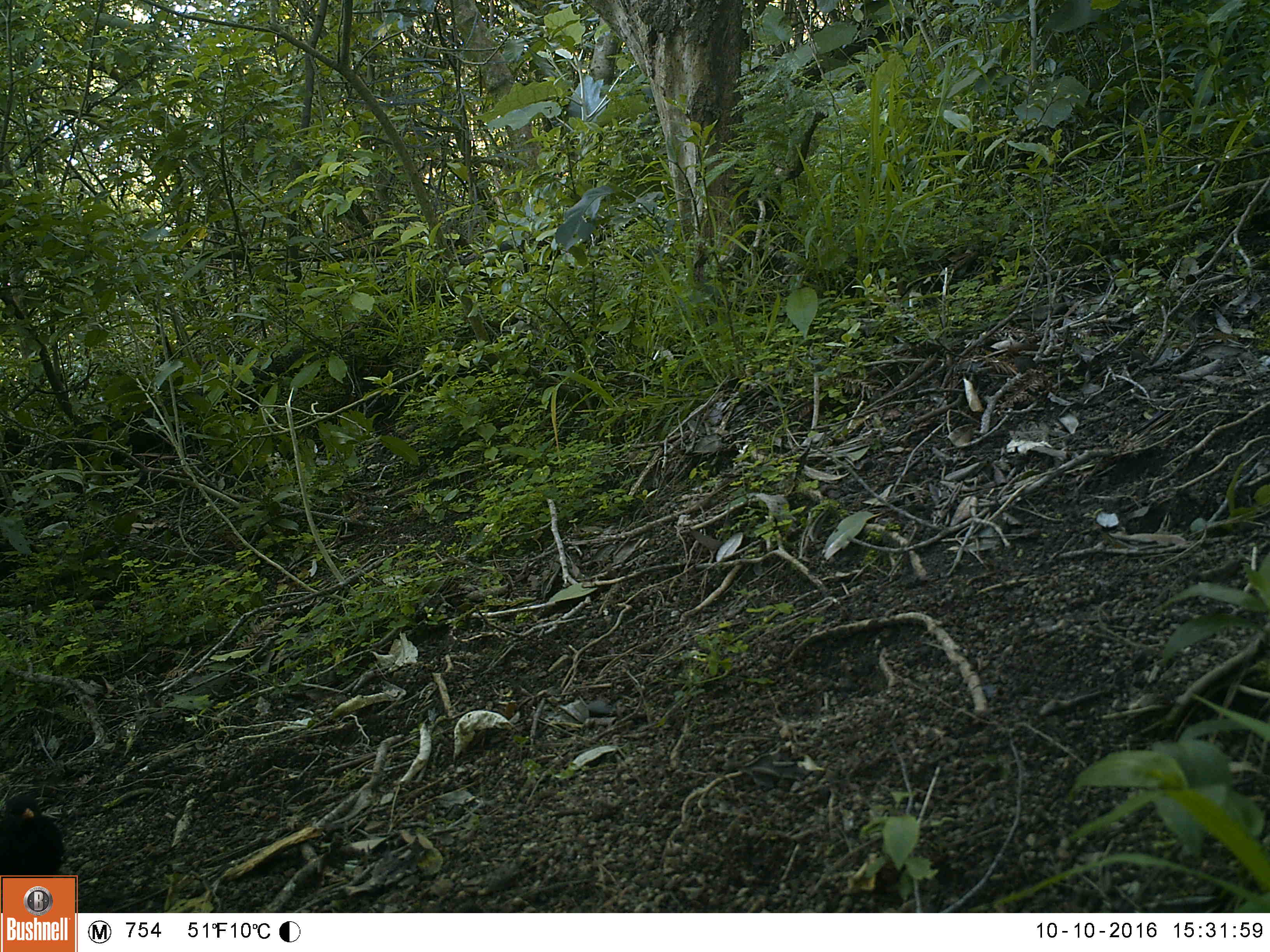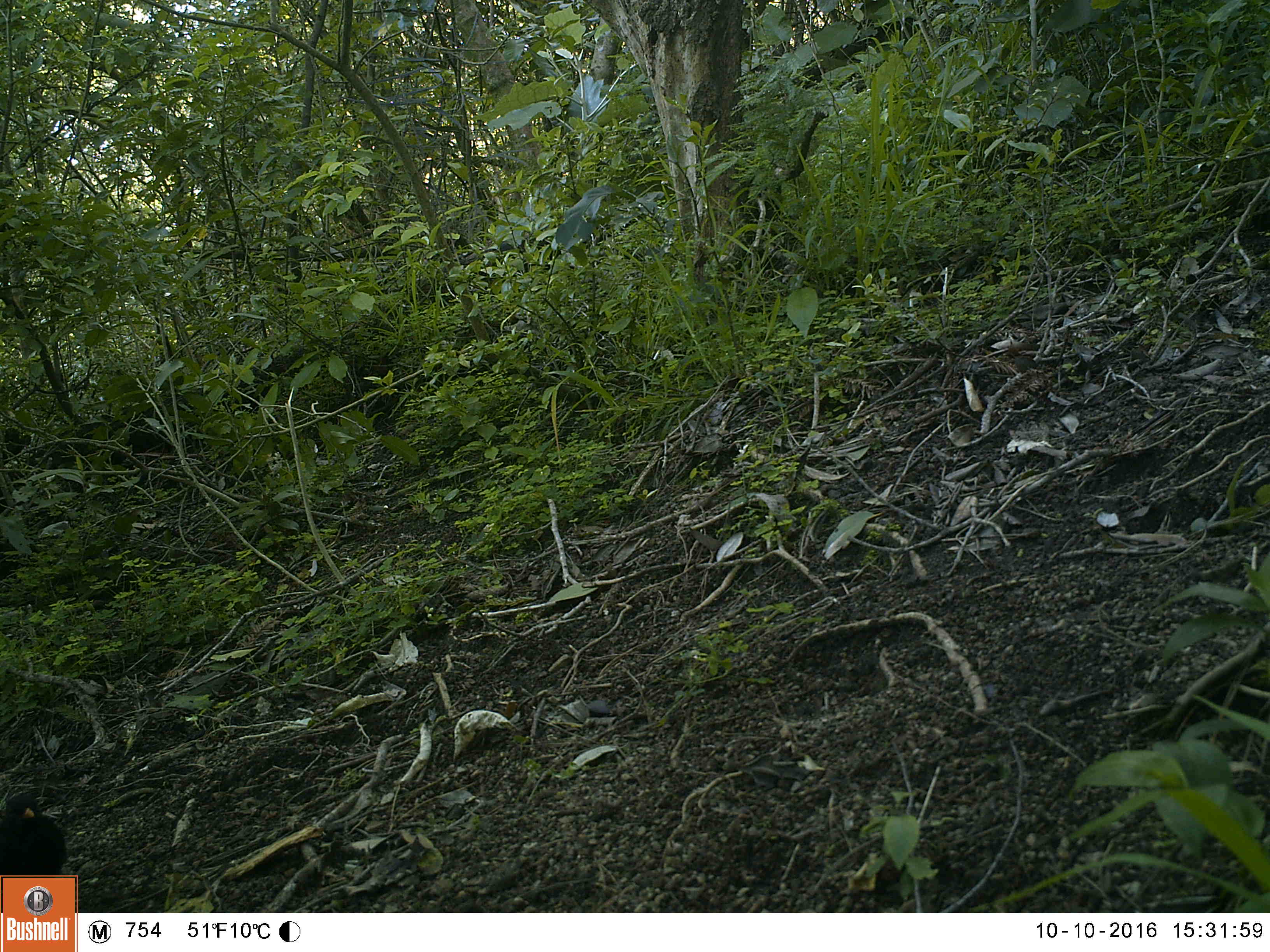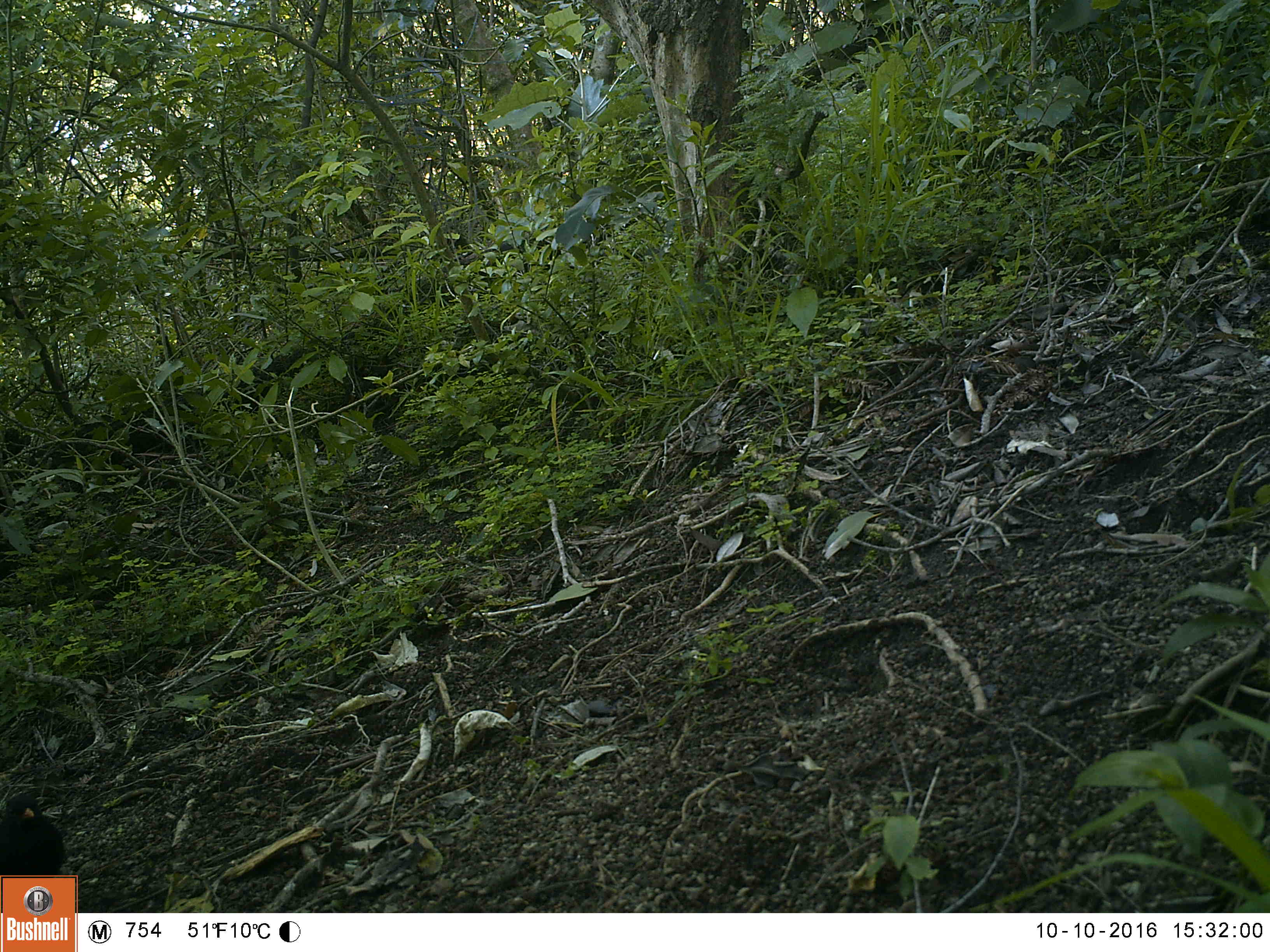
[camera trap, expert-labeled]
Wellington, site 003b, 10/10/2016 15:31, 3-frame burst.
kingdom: Animalia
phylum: Chordata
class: Aves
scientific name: Aves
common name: bird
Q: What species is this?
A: Bird (Aves).